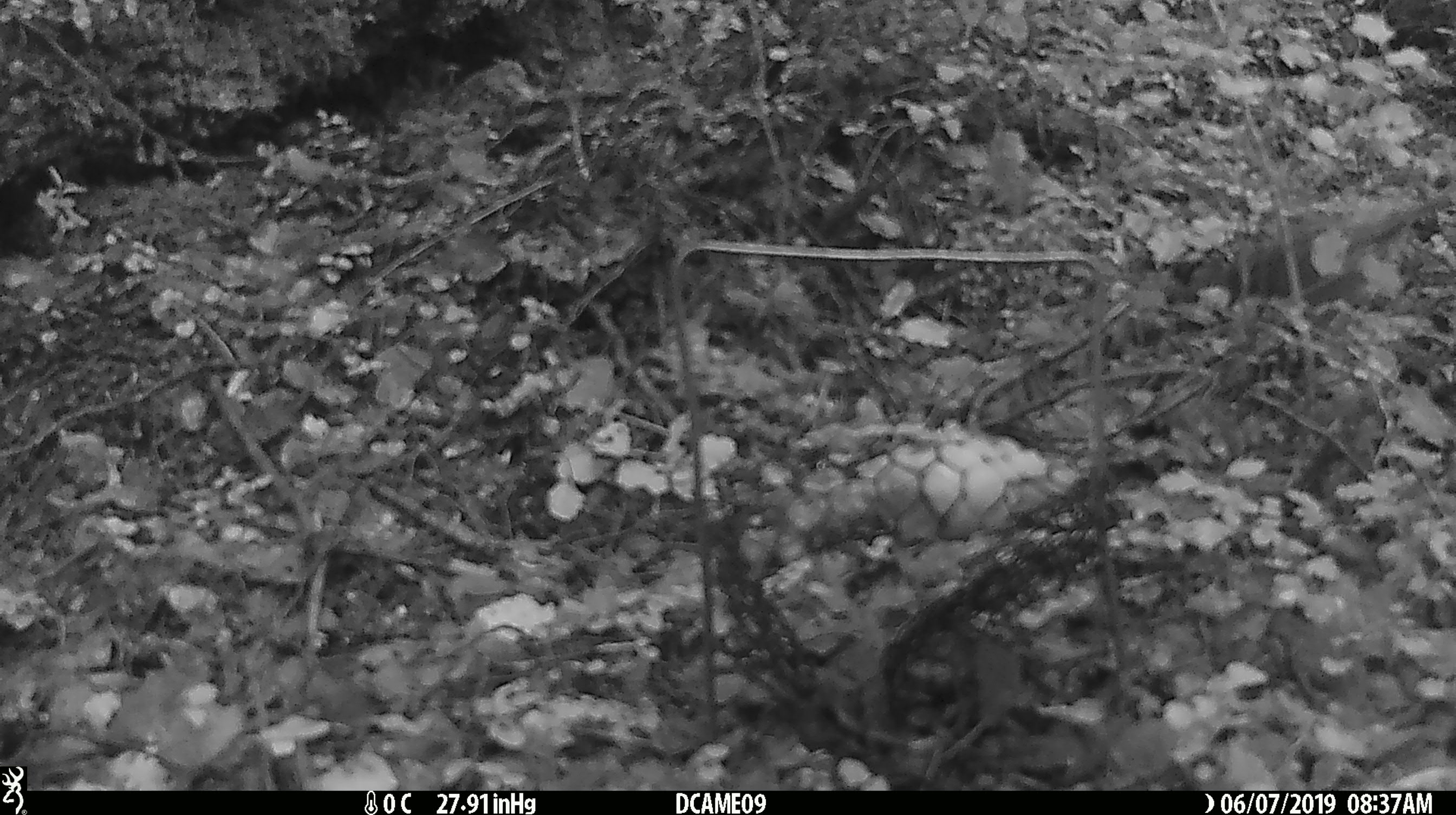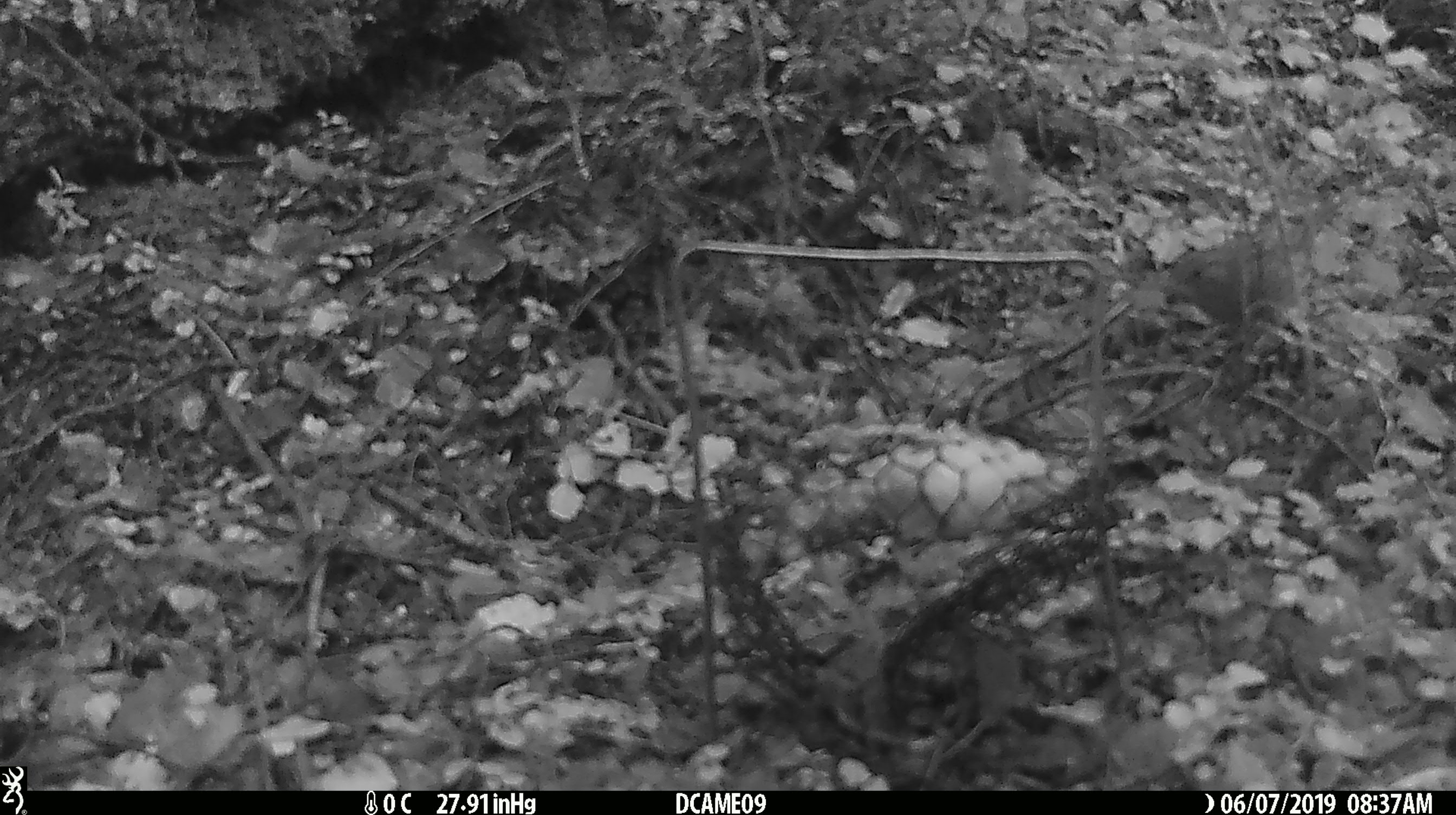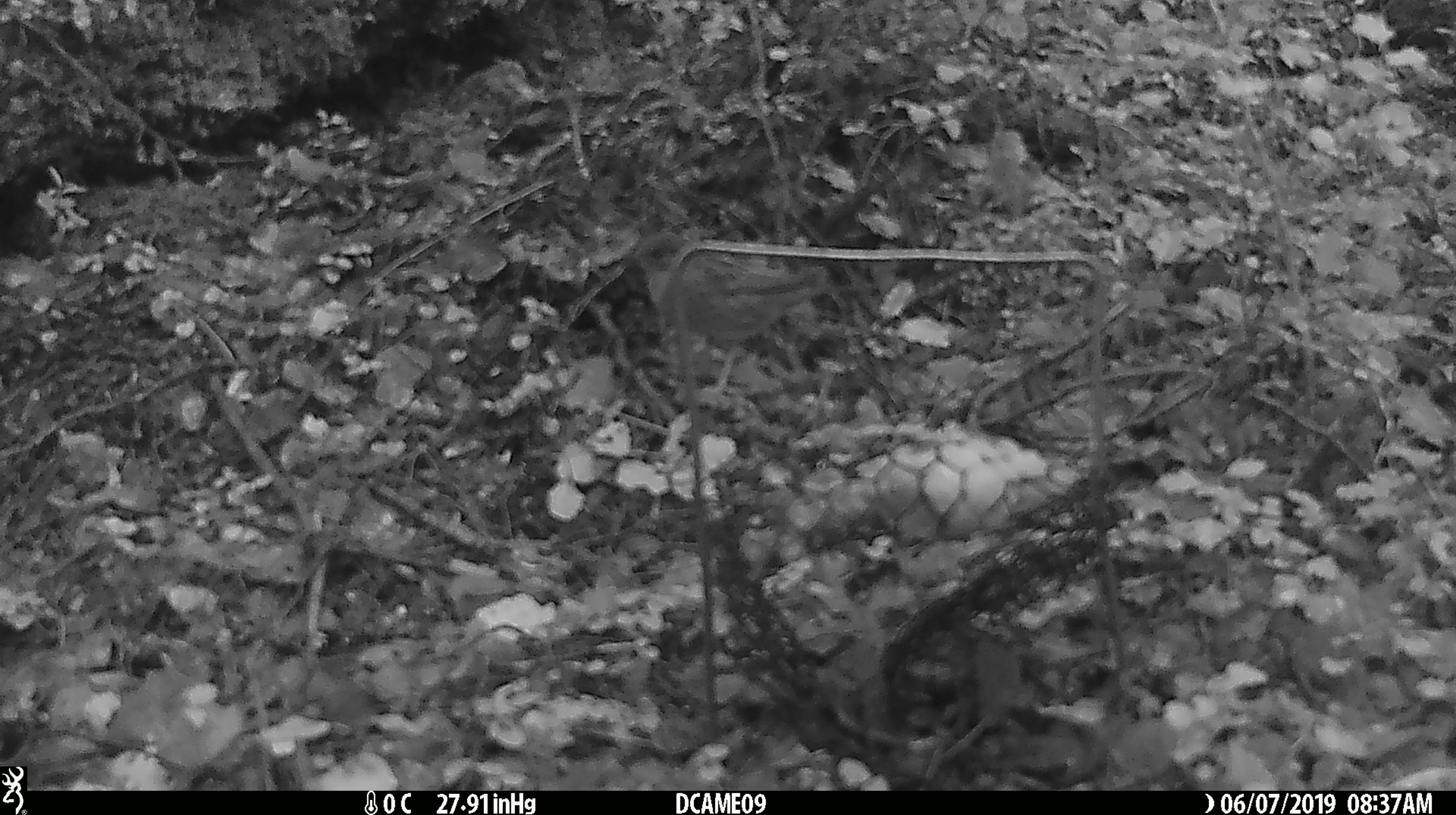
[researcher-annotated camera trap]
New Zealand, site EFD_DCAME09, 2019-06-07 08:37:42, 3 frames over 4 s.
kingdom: Animalia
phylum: Chordata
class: Aves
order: Passeriformes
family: Prunellidae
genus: Prunella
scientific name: Prunella modularis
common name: dunnock